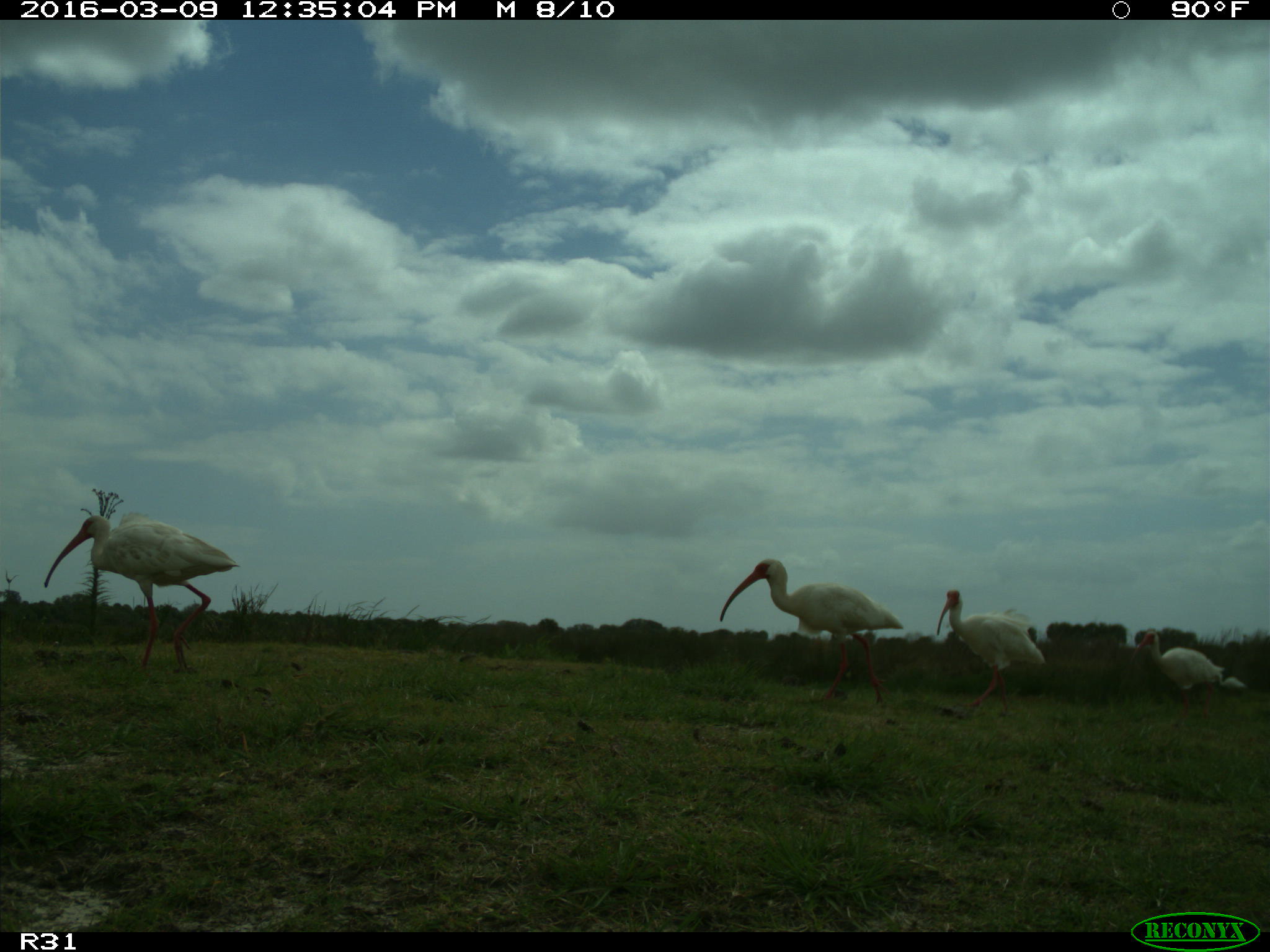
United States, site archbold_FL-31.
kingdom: Animalia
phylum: Chordata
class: Aves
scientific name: Aves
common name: birds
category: unidentified bird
Unidentified bird (birds) (Aves).